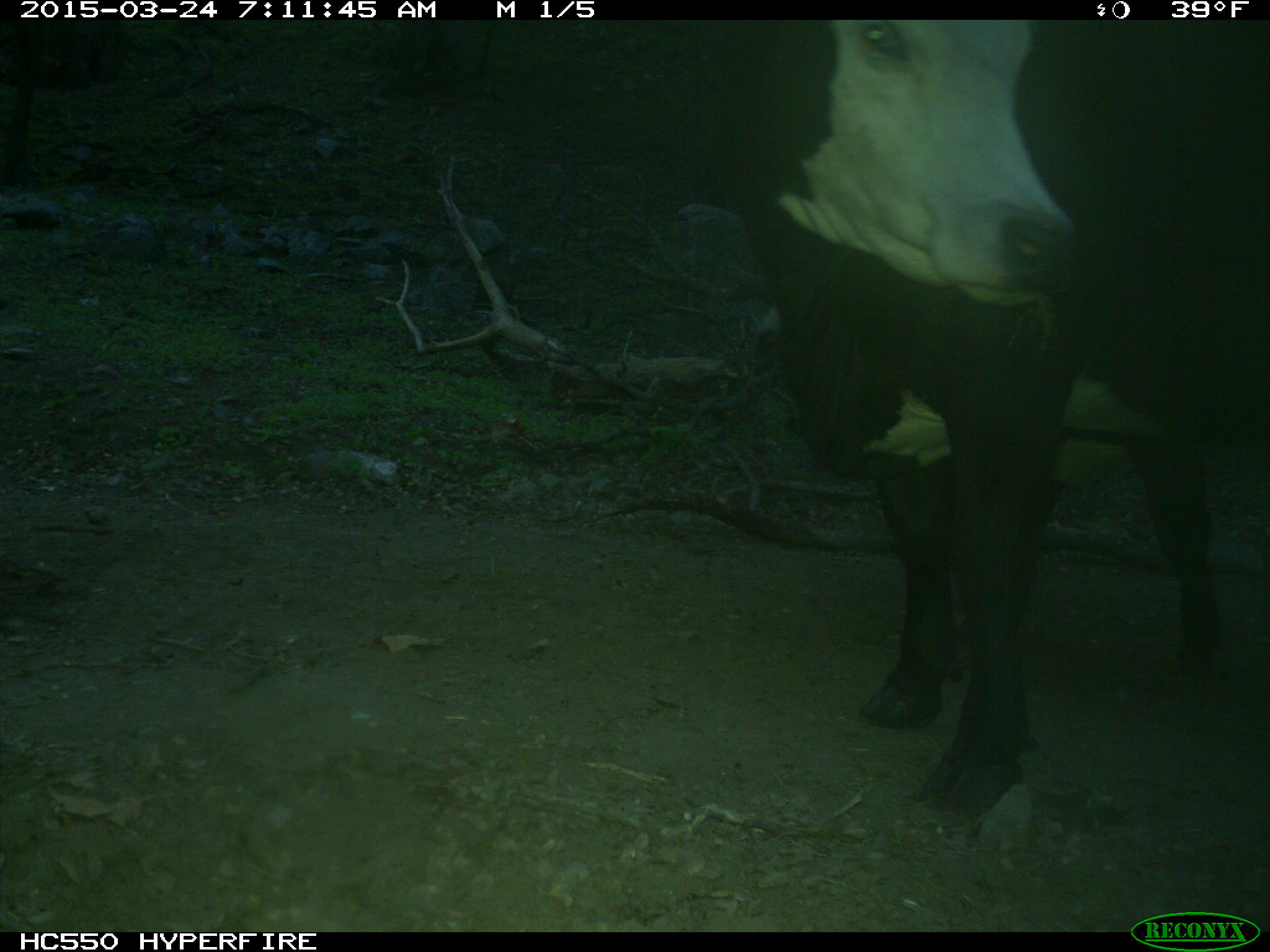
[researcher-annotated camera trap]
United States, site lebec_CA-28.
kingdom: Animalia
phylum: Chordata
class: Mammalia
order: Artiodactyla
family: Bovidae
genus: Bos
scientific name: Bos taurus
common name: domestic cow